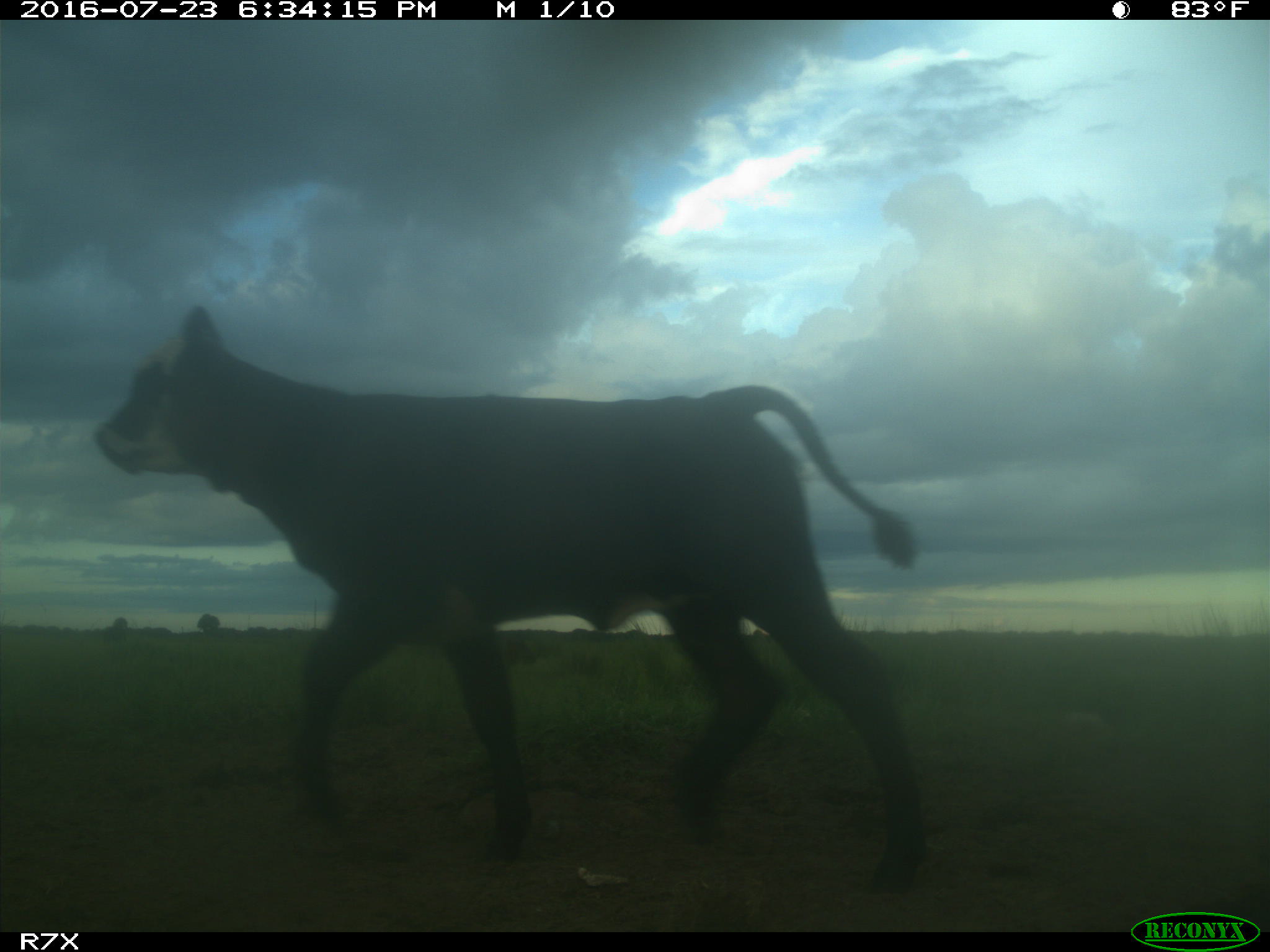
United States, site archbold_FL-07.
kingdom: Animalia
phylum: Chordata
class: Mammalia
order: Artiodactyla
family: Bovidae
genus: Bos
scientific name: Bos taurus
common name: domestic cow